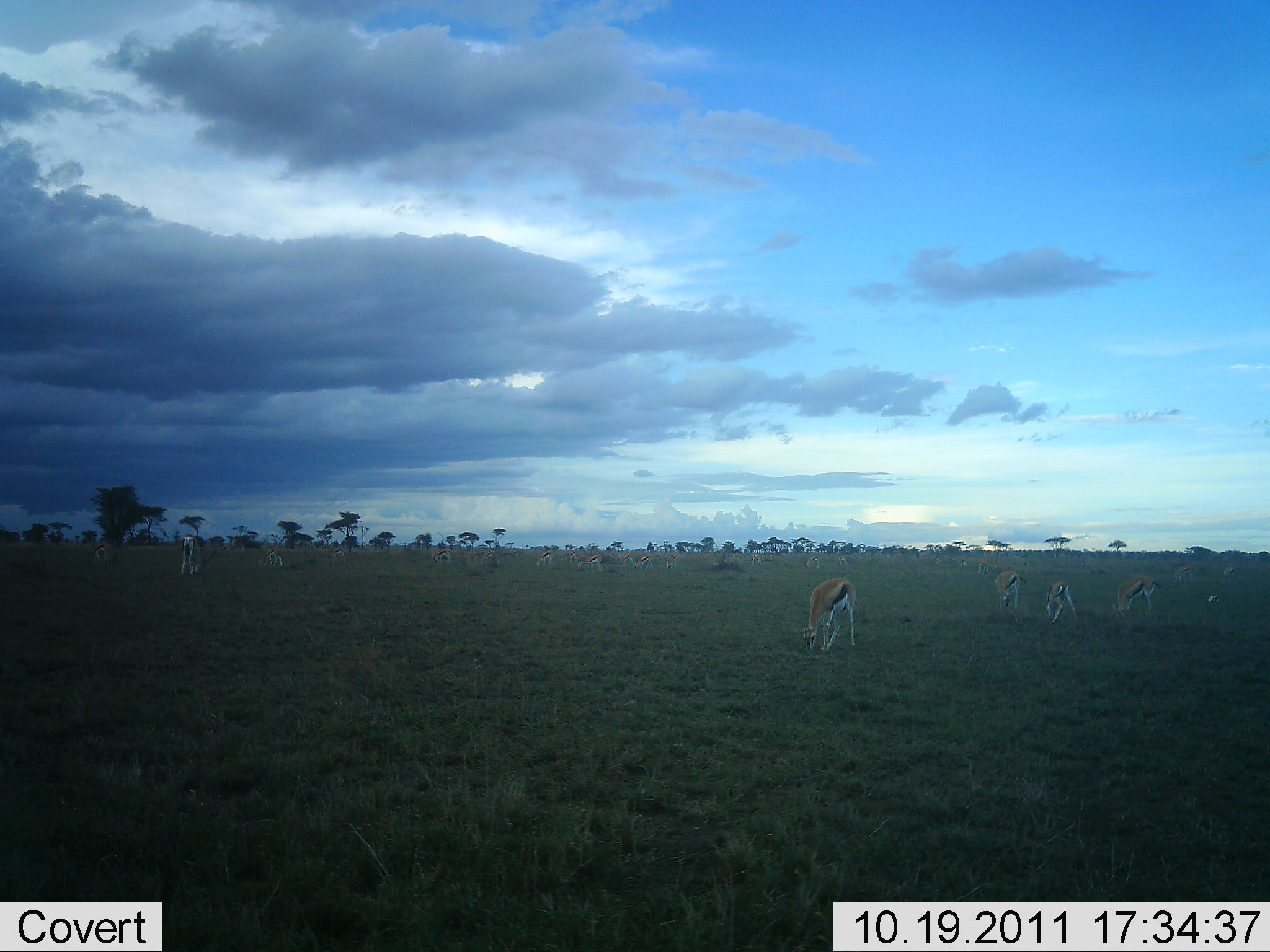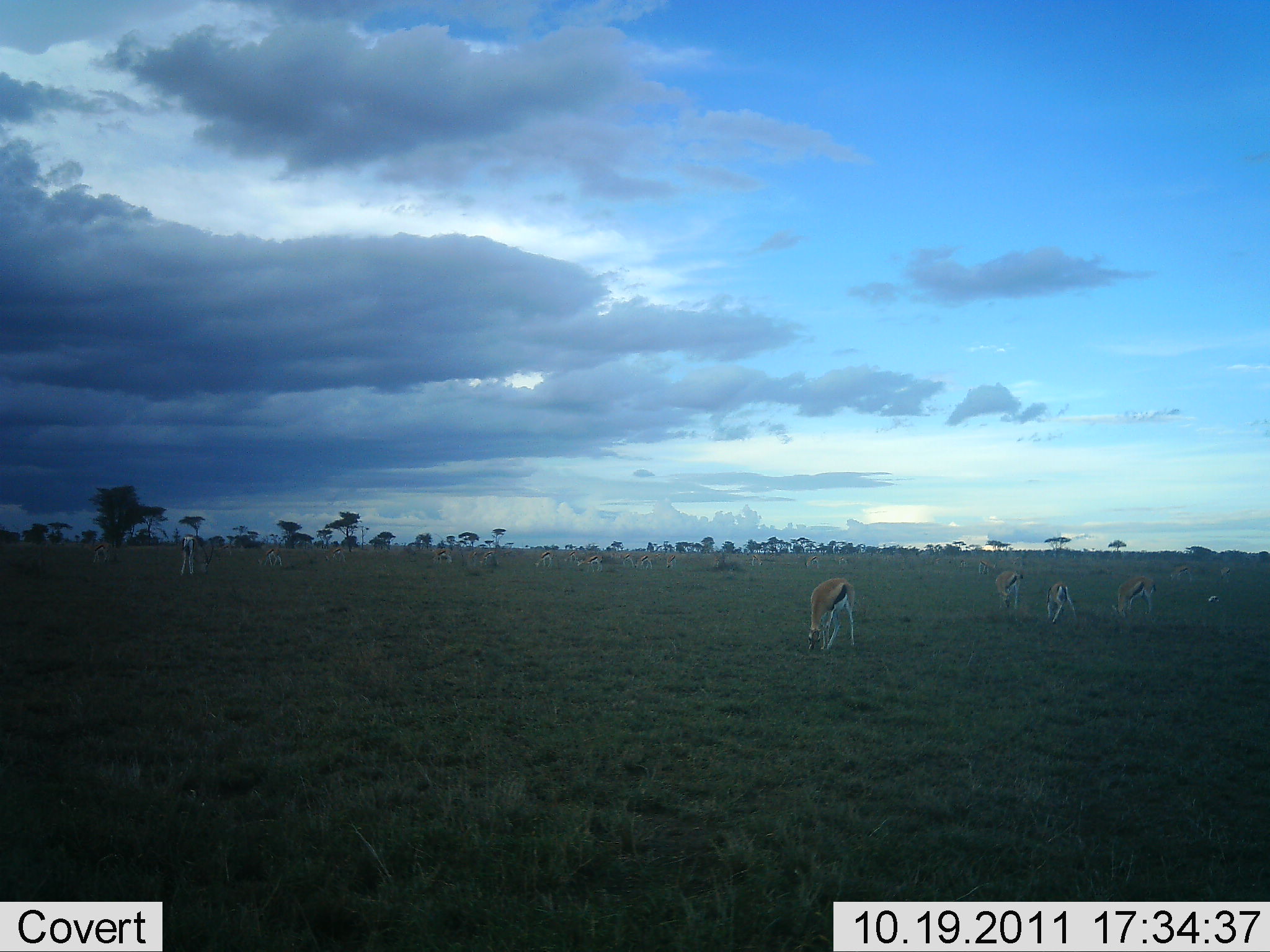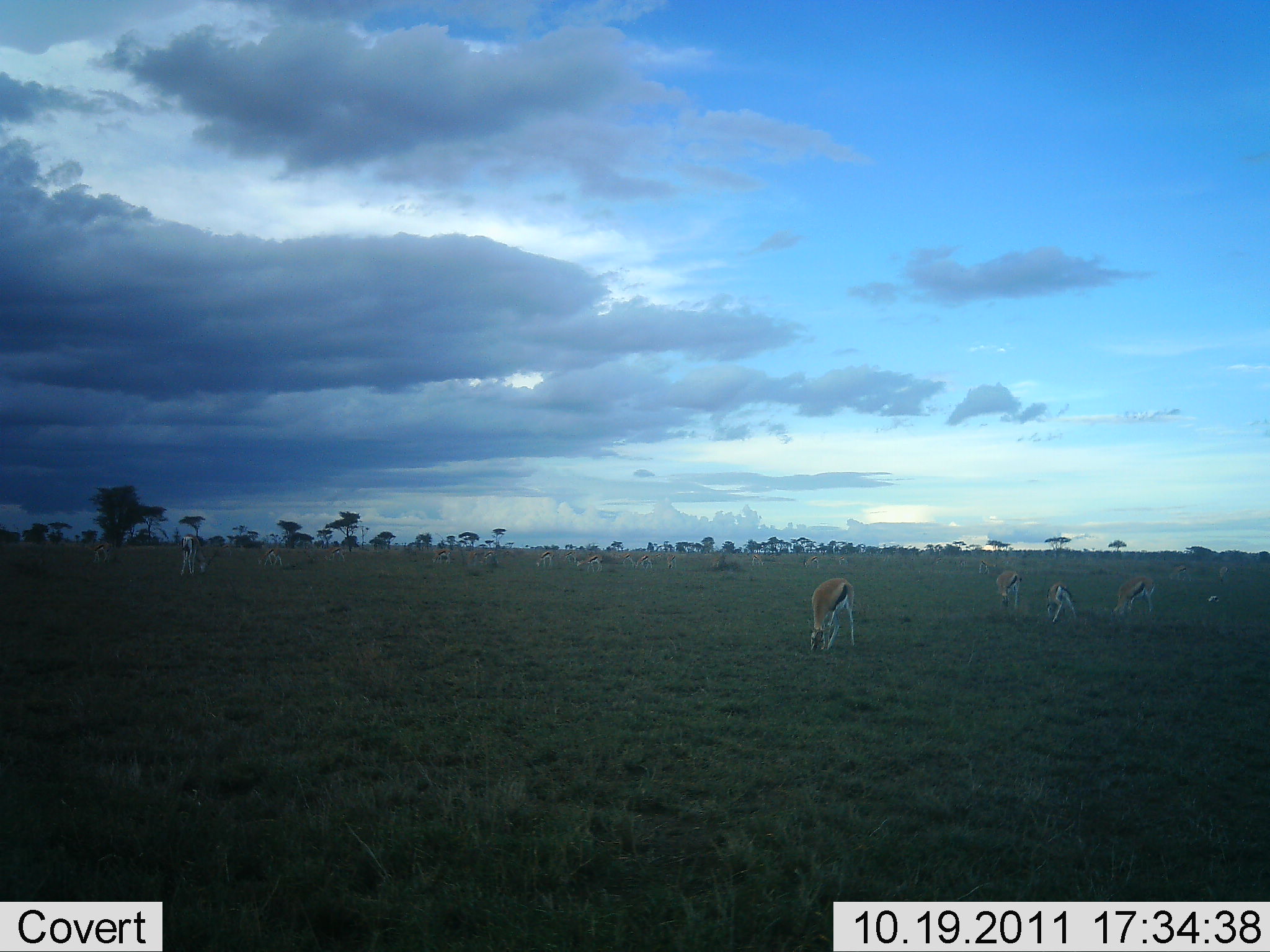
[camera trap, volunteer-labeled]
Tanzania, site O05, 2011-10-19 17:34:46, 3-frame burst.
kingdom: Animalia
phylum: Chordata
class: Mammalia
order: Artiodactyla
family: Bovidae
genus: Eudorcas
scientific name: Eudorcas thomsonii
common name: thomson's gazelle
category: gazellethomsons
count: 11-50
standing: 24%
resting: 6%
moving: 12%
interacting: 0%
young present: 0%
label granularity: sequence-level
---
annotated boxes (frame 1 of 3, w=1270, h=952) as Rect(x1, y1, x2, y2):
animal: Rect(803, 578, 856, 651); Rect(1113, 574, 1161, 617); Rect(995, 570, 1028, 610); Rect(1047, 581, 1076, 624); Rect(179, 534, 200, 574); Rect(577, 554, 603, 572); Rect(1173, 565, 1194, 587); Rect(91, 542, 109, 564); Rect(262, 548, 283, 566); Rect(460, 550, 478, 570); Rect(432, 548, 454, 564); Rect(978, 559, 998, 576); Rect(479, 551, 500, 566); Rect(536, 550, 553, 568); Rect(326, 548, 346, 562); Rect(1222, 566, 1237, 581); Rect(561, 551, 577, 564); Rect(636, 556, 652, 569); Rect(804, 556, 819, 569); Rect(666, 555, 675, 569); Rect(505, 550, 518, 557)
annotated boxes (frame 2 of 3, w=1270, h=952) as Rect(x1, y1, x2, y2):
animal: Rect(808, 578, 856, 651); Rect(1112, 574, 1156, 617); Rect(1046, 582, 1077, 623); Rect(995, 570, 1024, 612); Rect(178, 534, 196, 575); Rect(90, 542, 114, 565); Rect(256, 548, 282, 566); Rect(577, 555, 603, 573); Rect(1169, 565, 1193, 583); Rect(534, 550, 556, 569); Rect(430, 548, 452, 565); Rect(978, 559, 999, 575); Rect(324, 547, 346, 562); Rect(634, 555, 653, 571); Rect(480, 551, 495, 567); Rect(564, 550, 582, 563); Rect(804, 555, 820, 569); Rect(1219, 565, 1231, 581); Rect(666, 554, 677, 571); Rect(837, 555, 847, 566)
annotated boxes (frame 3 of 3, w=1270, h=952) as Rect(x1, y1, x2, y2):
animal: Rect(809, 578, 855, 652); Rect(1110, 576, 1155, 615); Rect(179, 534, 217, 576); Rect(1047, 582, 1079, 623); Rect(996, 569, 1021, 609); Rect(255, 548, 283, 566); Rect(576, 555, 603, 572); Rect(1169, 564, 1193, 582); Rect(322, 547, 346, 563); Rect(610, 548, 634, 564); Rect(93, 543, 110, 564); Rect(430, 549, 452, 564); Rect(979, 559, 998, 576); Rect(633, 555, 653, 571); Rect(536, 551, 554, 568); Rect(804, 556, 820, 570); Rect(1218, 565, 1229, 582)